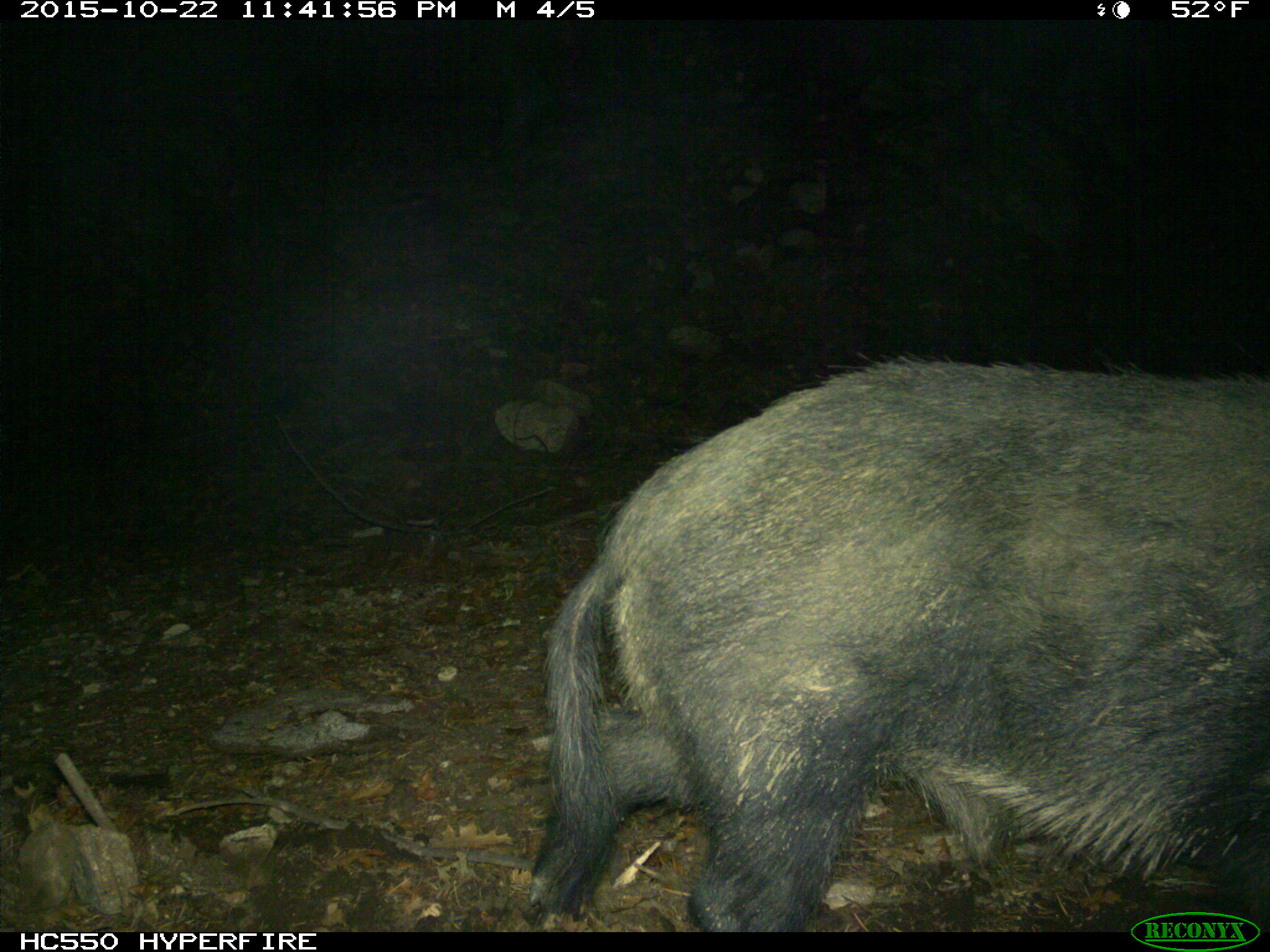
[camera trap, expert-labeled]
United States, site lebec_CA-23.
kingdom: Animalia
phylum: Chordata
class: Mammalia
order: Artiodactyla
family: Suidae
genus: Sus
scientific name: Sus scrofa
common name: wild boar